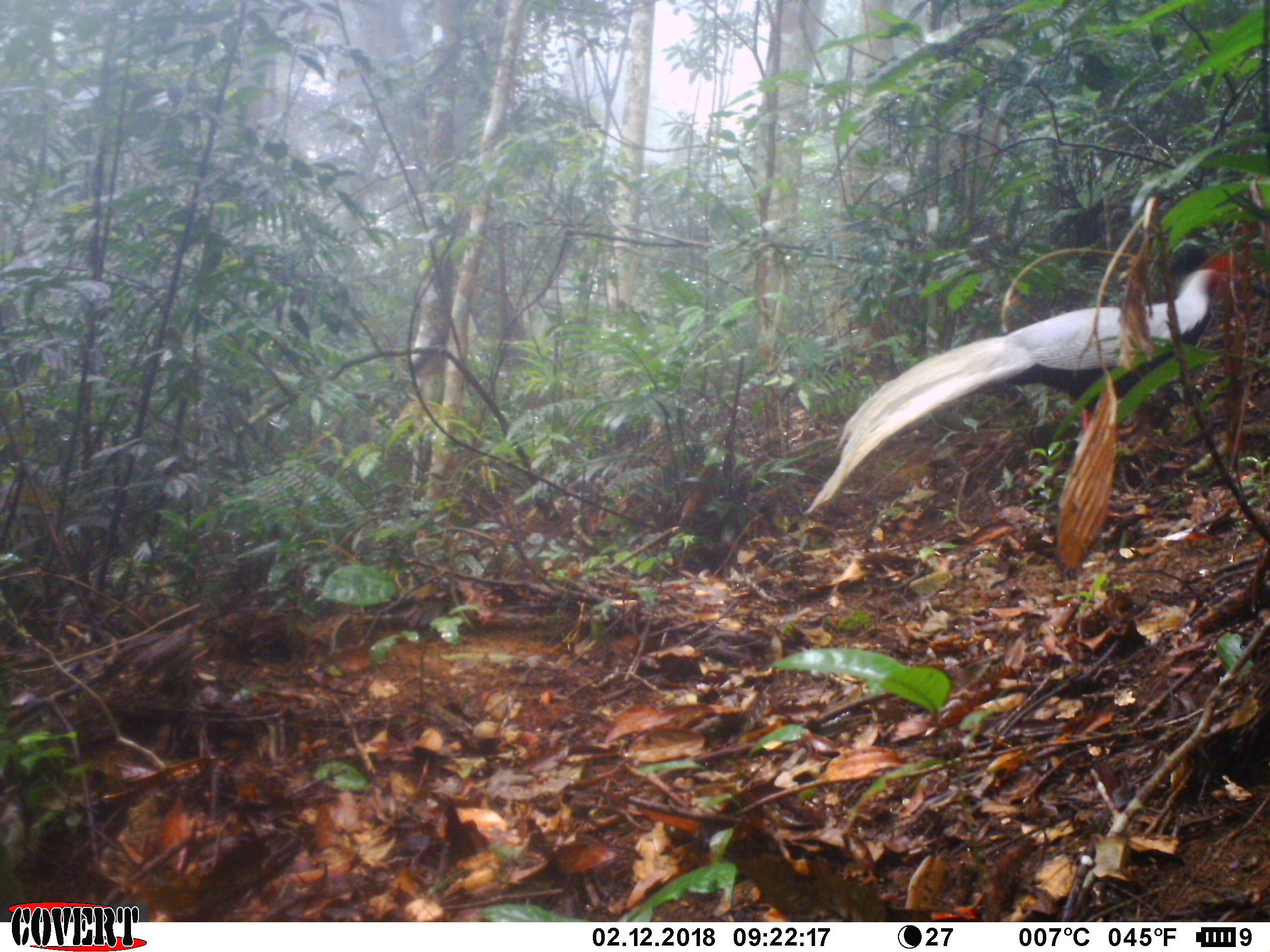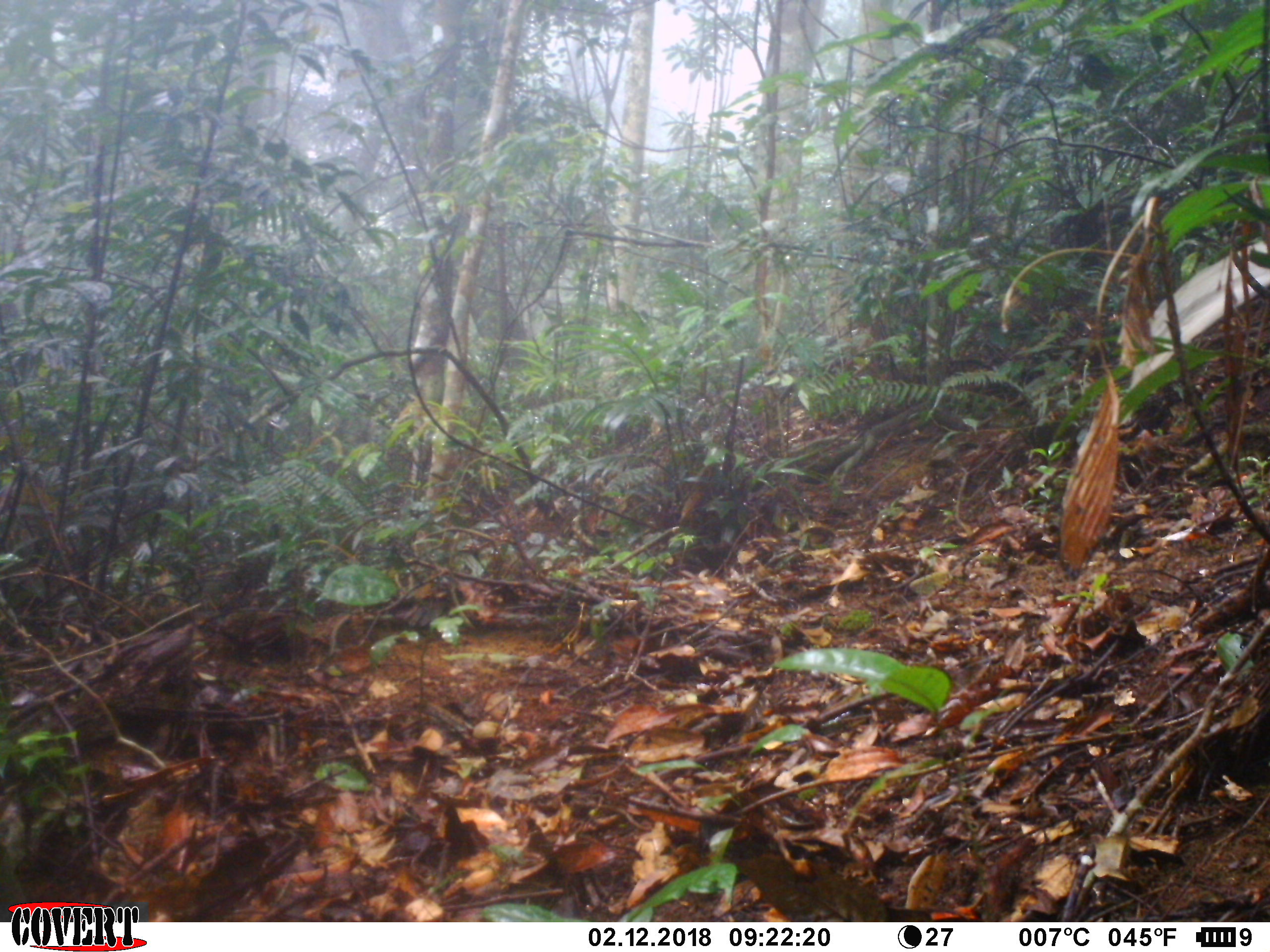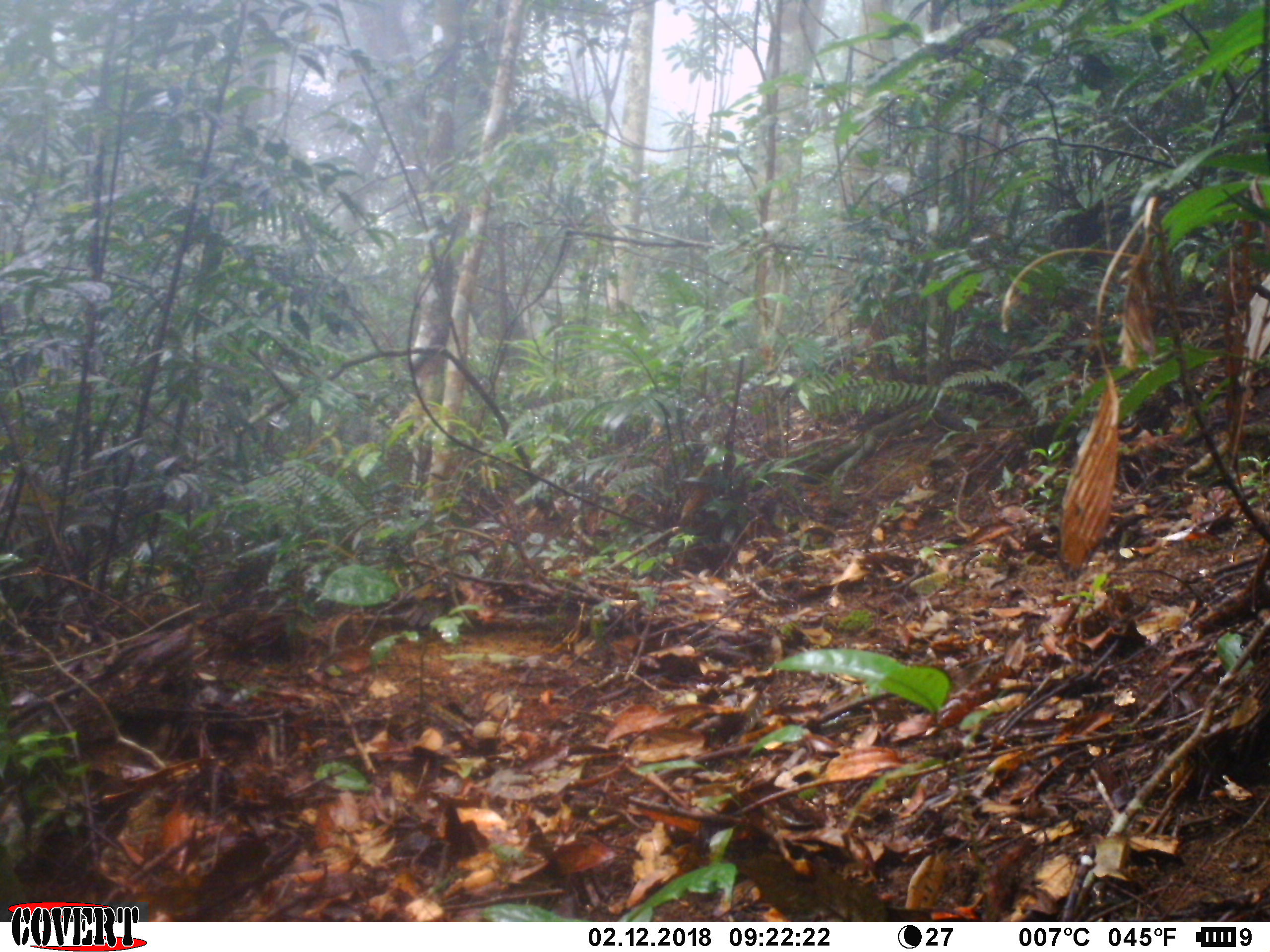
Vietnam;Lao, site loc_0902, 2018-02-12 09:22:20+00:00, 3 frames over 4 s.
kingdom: Animalia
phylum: Chordata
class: Aves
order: Galliformes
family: Phasianidae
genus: Lophura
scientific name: Lophura nycthemera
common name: silver pheasant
Silver pheasant (Lophura nycthemera). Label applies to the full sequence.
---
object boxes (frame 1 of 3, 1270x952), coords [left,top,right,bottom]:
silver pheasant: [802,249,1256,520]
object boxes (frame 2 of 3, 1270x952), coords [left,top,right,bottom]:
silver pheasant: [1116,228,1270,393]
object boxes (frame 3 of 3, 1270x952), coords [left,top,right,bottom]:
silver pheasant: [1236,271,1270,383]